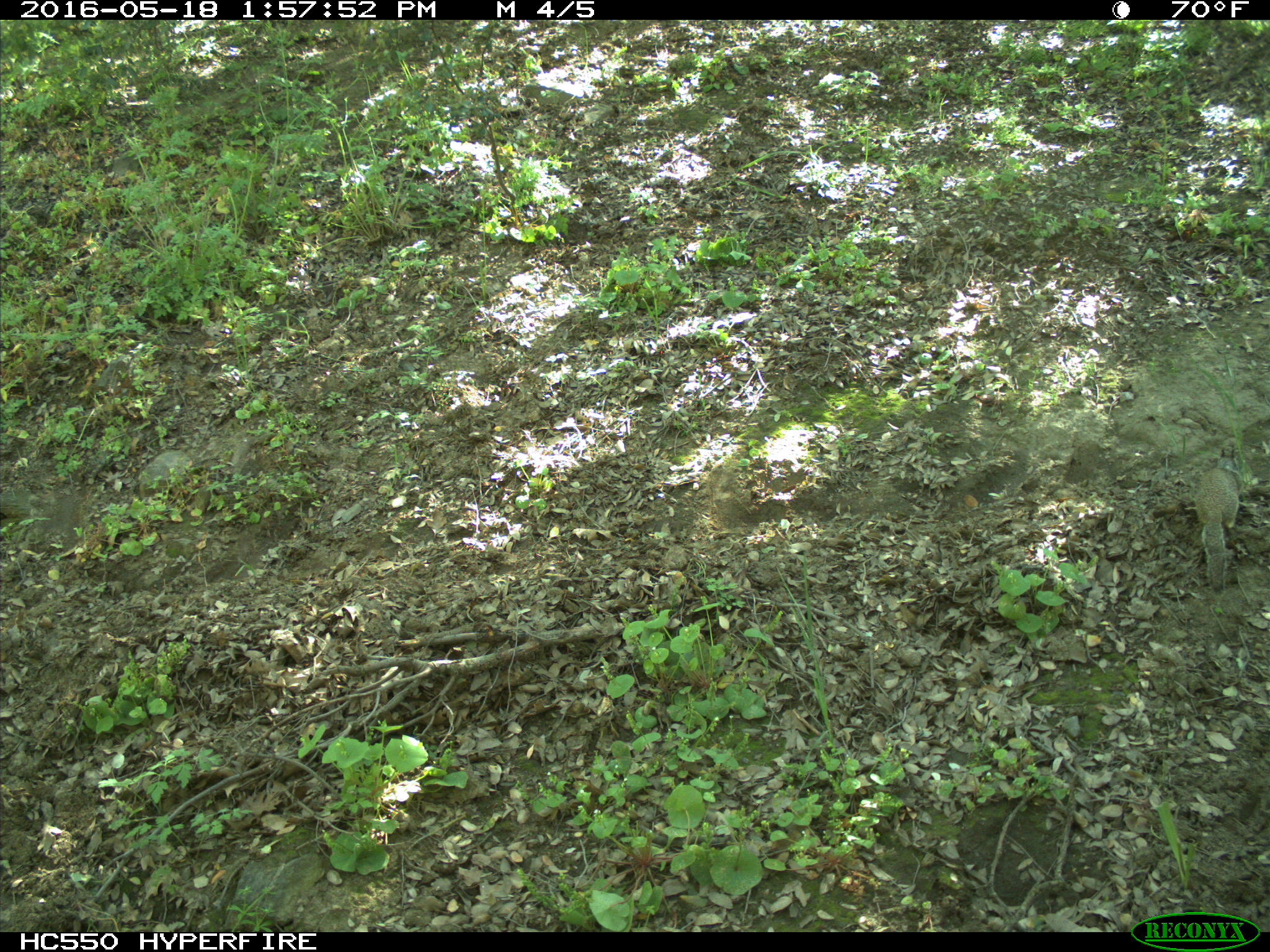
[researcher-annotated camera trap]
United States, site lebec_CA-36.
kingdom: Animalia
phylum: Chordata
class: Mammalia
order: Rodentia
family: Sciuridae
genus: Otospermophilus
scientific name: Otospermophilus beecheyi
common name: california ground squirrel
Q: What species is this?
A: Otospermophilus beecheyi (california ground squirrel).